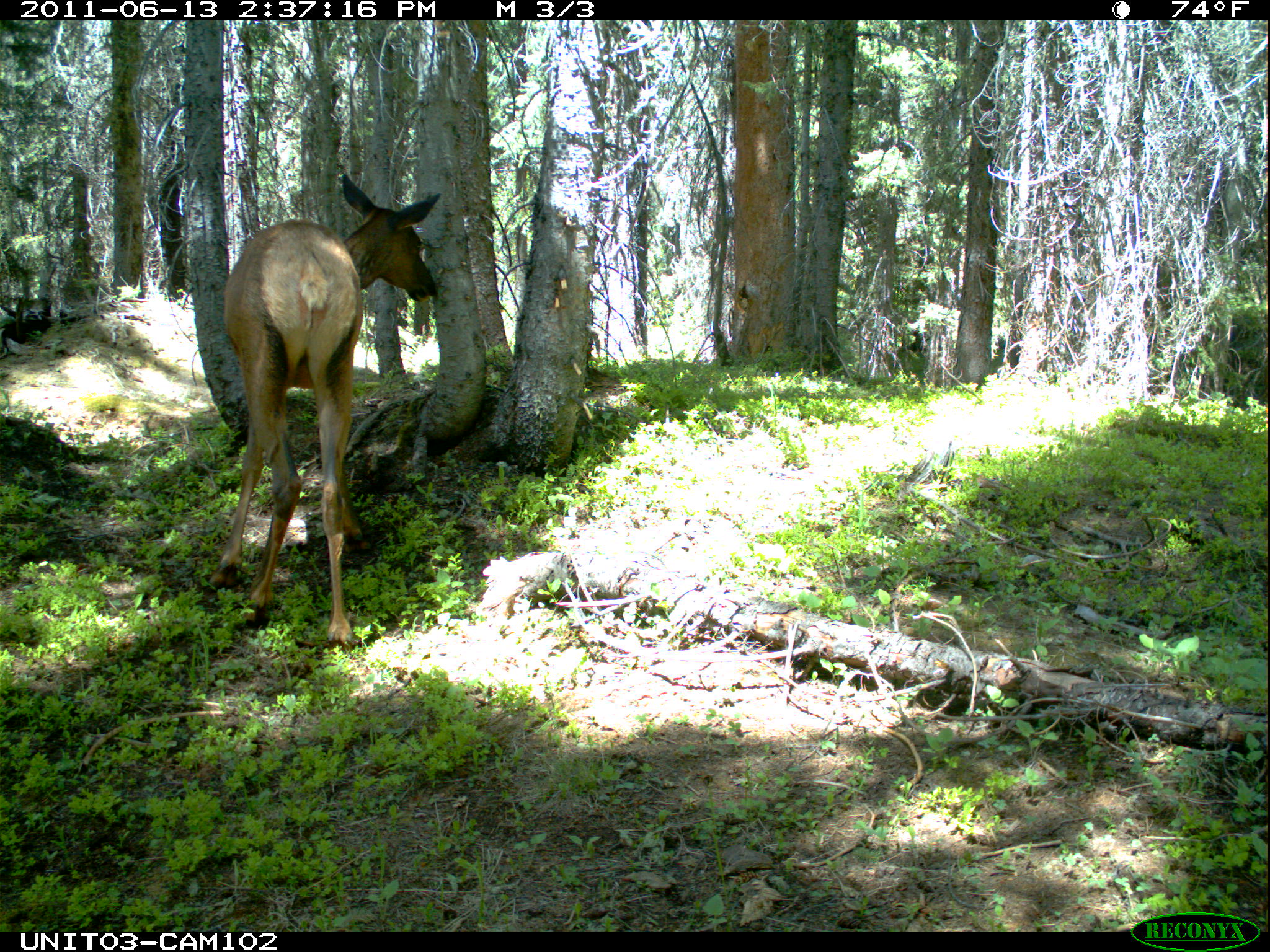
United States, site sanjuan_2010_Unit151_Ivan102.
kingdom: Animalia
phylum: Chordata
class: Mammalia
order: Artiodactyla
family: Cervidae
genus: Cervus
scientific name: Cervus elaphus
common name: red deer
Cervus elaphus (red deer).